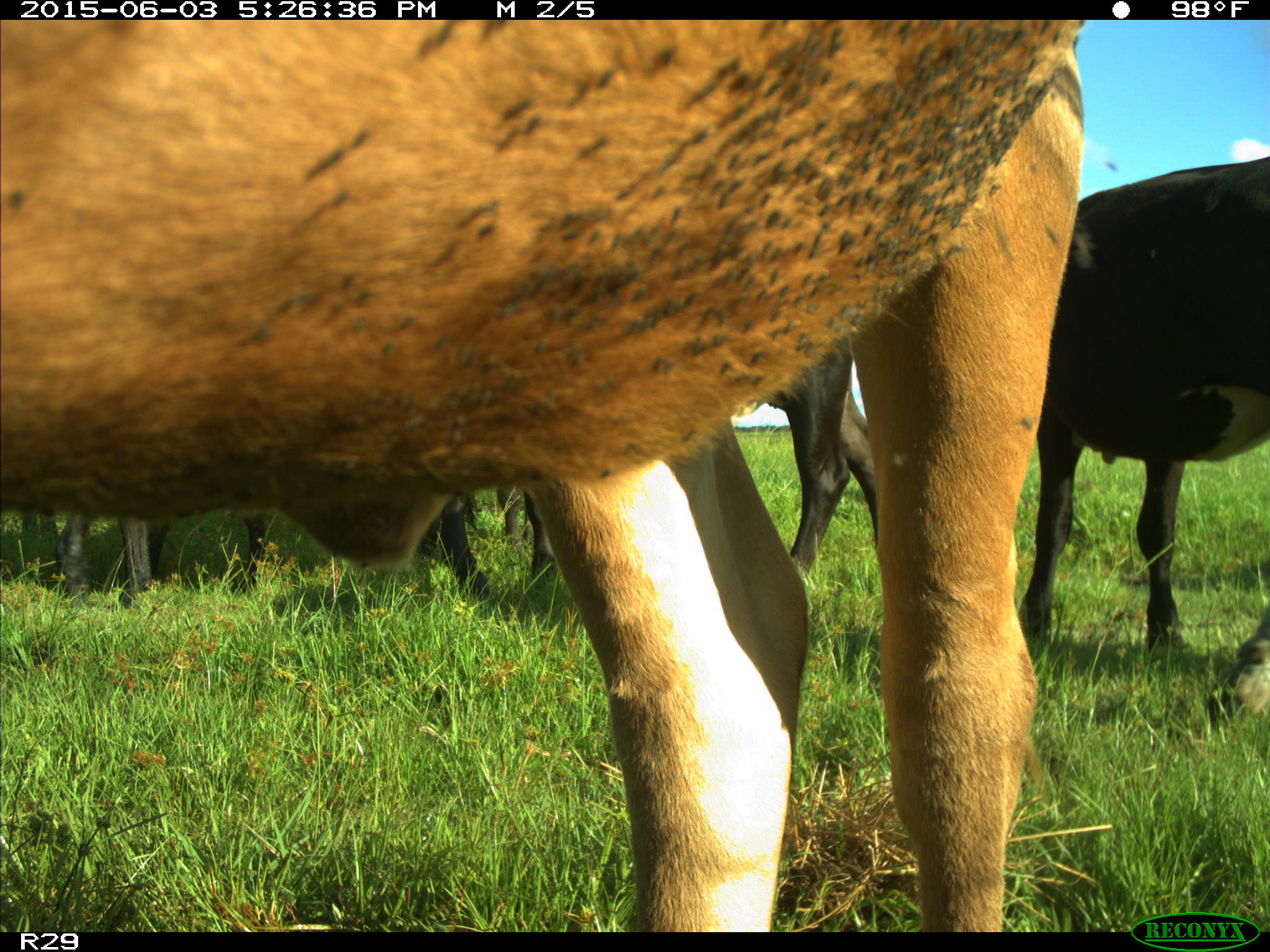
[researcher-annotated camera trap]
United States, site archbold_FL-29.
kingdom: Animalia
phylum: Chordata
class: Mammalia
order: Artiodactyla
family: Bovidae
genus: Bos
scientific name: Bos taurus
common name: domestic cow